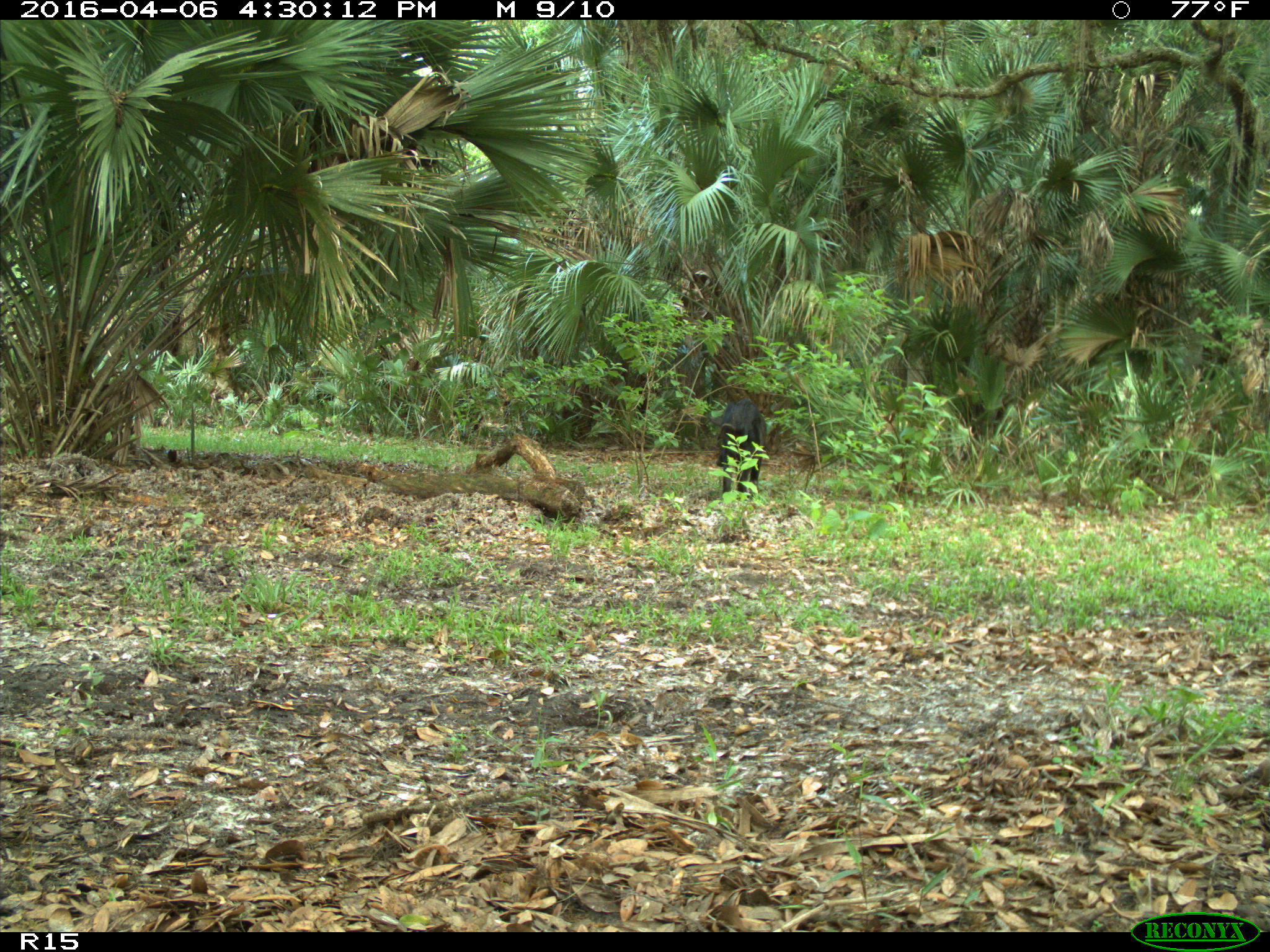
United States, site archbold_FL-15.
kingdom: Animalia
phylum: Chordata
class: Mammalia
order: Artiodactyla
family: Suidae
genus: Sus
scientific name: Sus scrofa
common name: wild boar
Sus scrofa (wild boar).